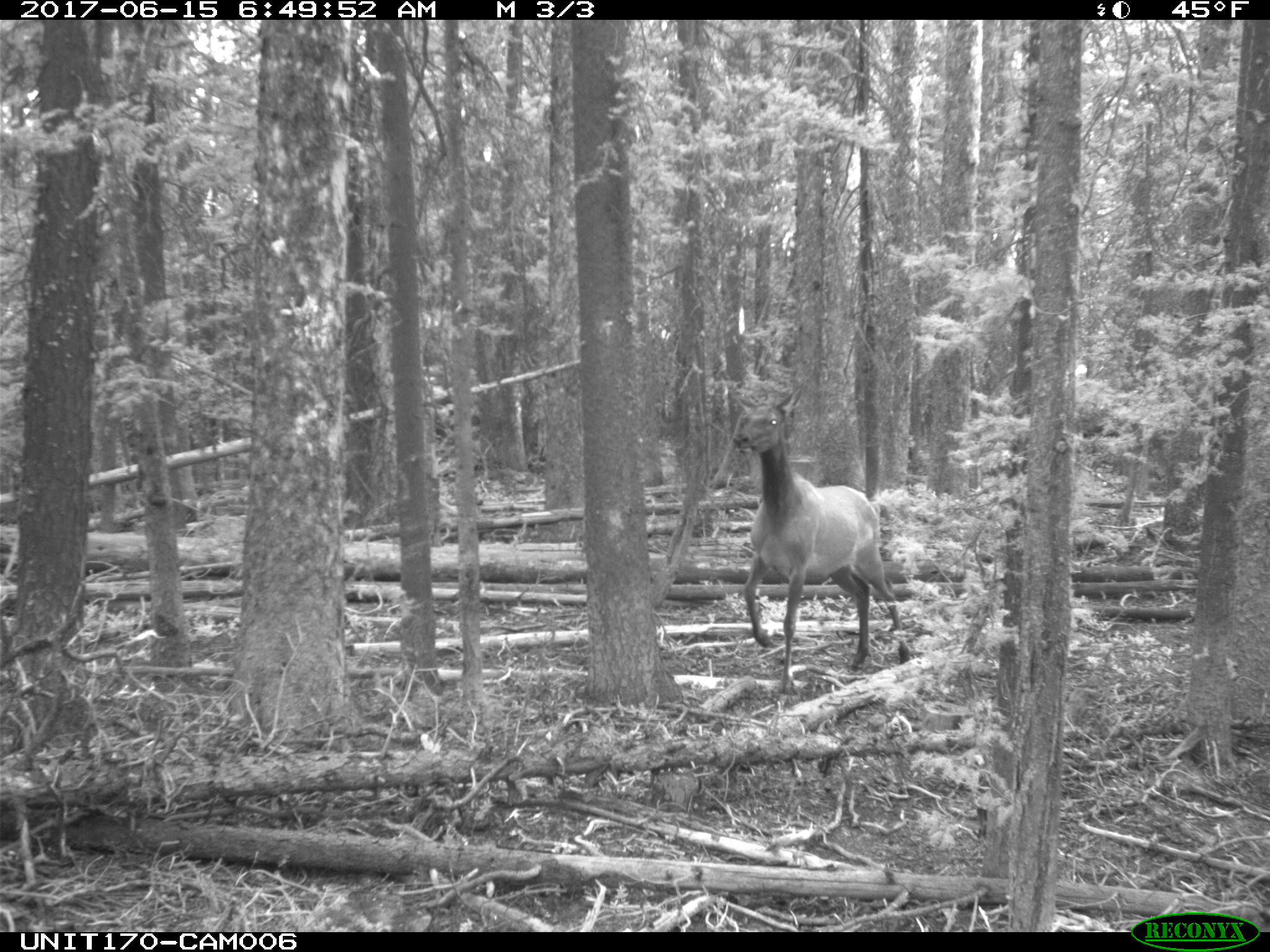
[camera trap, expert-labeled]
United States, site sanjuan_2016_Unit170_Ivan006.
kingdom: Animalia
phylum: Chordata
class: Mammalia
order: Artiodactyla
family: Cervidae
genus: Cervus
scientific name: Cervus elaphus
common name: red deer